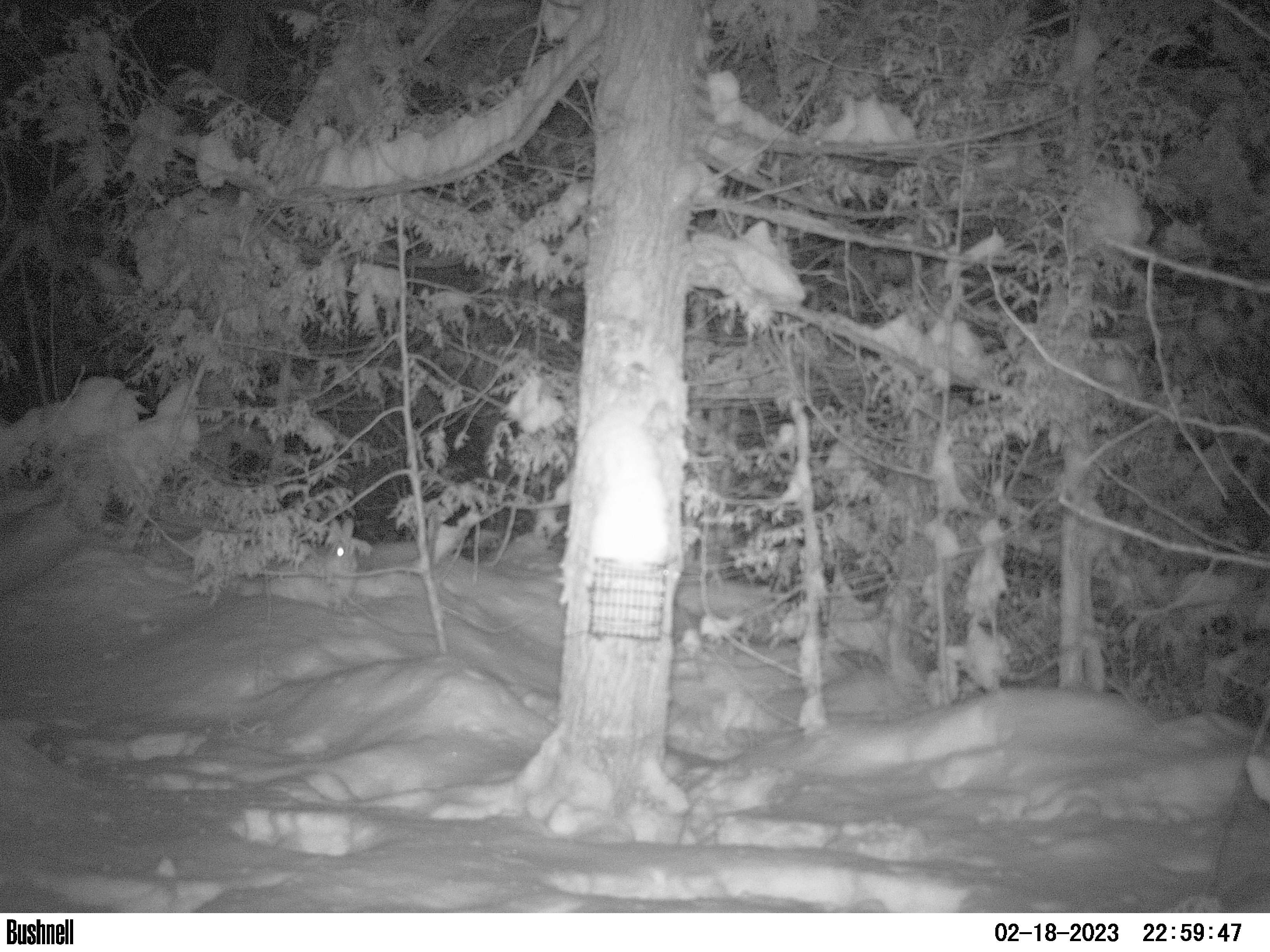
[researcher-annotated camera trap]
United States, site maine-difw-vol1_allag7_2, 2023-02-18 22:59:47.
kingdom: Animalia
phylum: Chordata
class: Mammalia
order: Lagomorpha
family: Leporidae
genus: Lepus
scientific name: Lepus americanus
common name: snowshoe hare